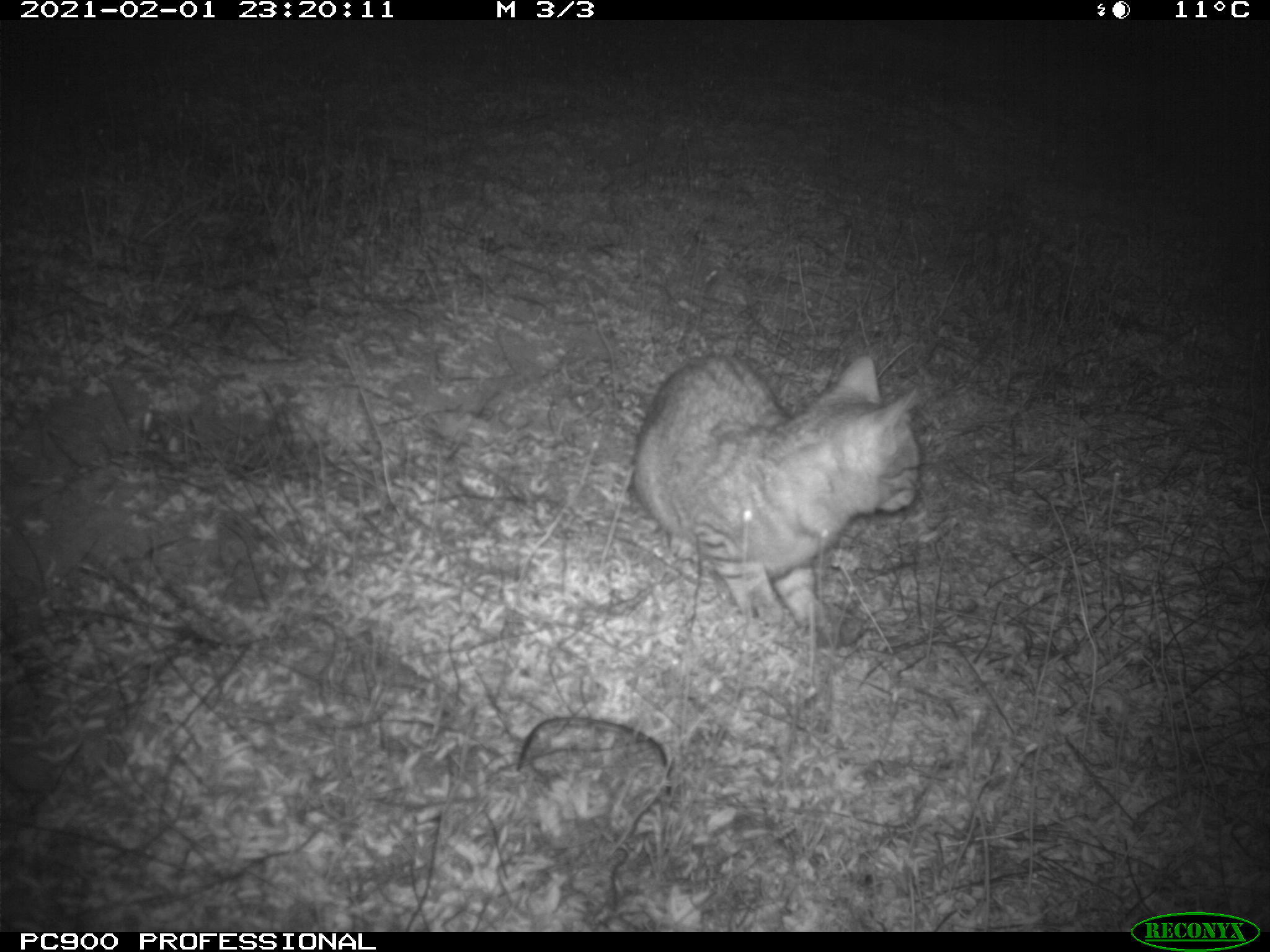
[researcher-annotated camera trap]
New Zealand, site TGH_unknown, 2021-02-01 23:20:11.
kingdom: Animalia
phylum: Chordata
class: Mammalia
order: Carnivora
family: Felidae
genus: Felis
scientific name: Felis catus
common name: domestic cat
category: cat